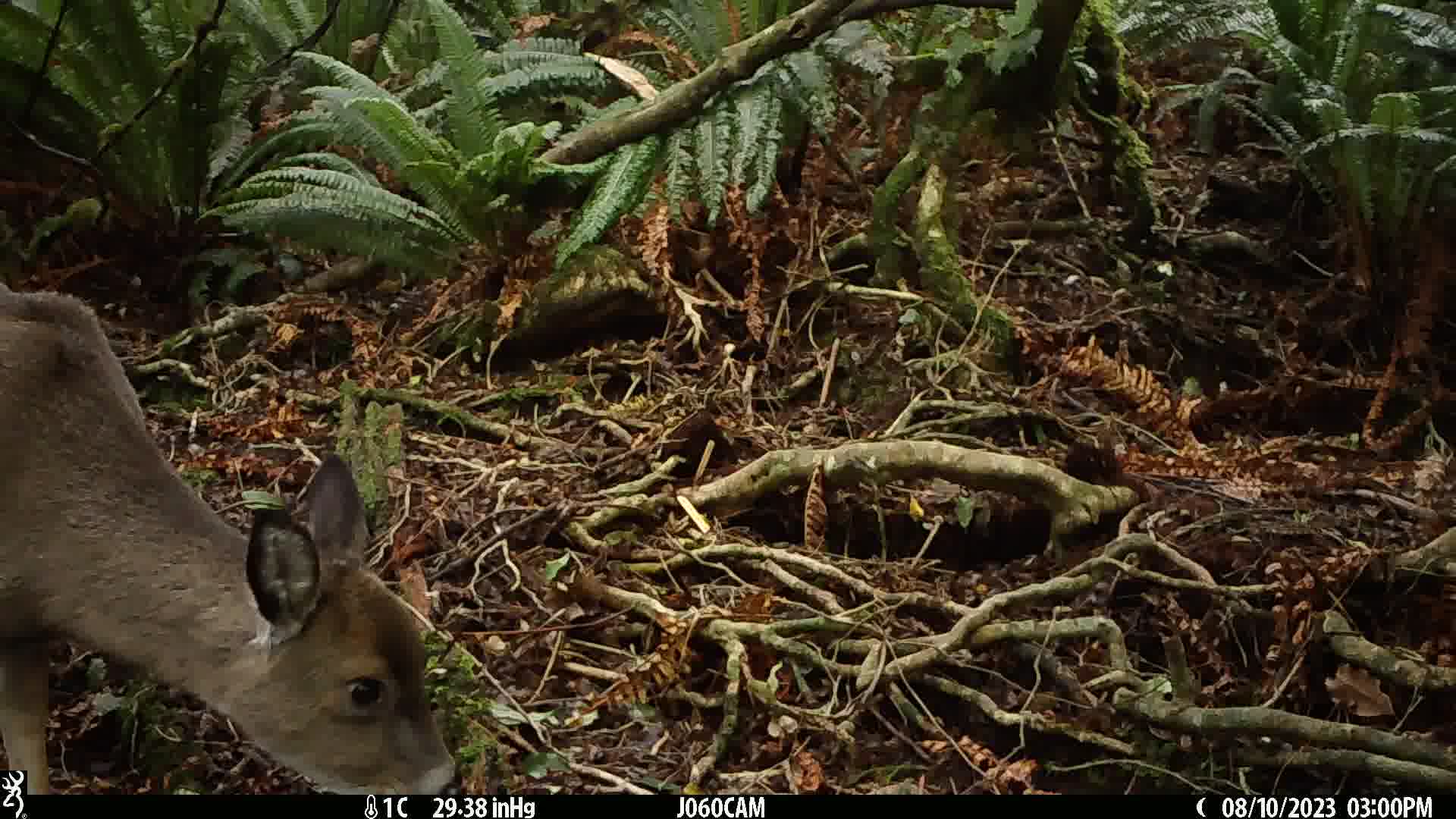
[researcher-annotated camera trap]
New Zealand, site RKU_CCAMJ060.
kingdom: Animalia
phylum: Chordata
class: Mammalia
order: Artiodactyla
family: Cervidae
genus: Odocoileus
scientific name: Odocoileus virginianus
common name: white-tailed deer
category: white tailed deer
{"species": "white tailed deer (white-tailed deer) (Odocoileus virginianus)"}